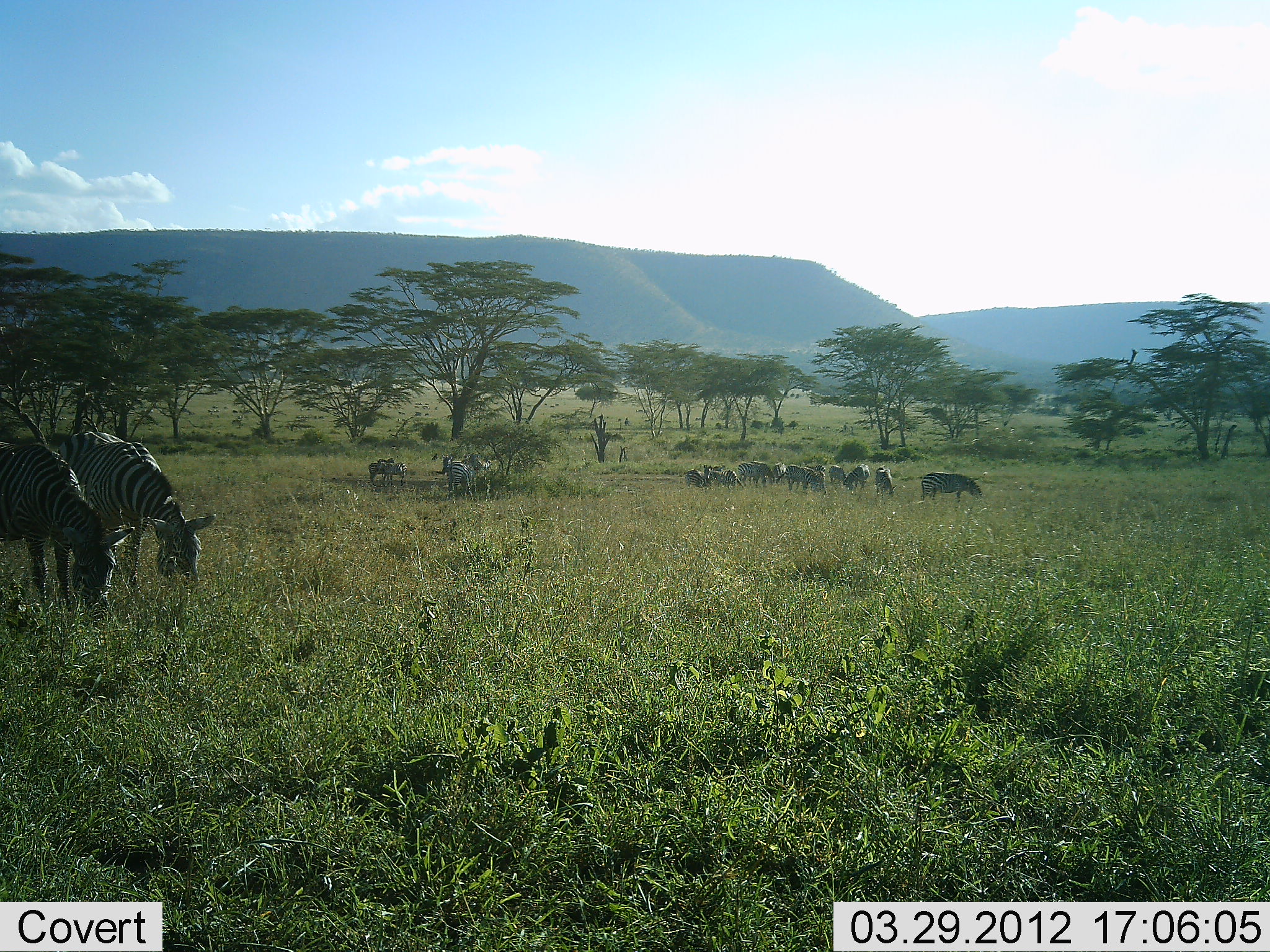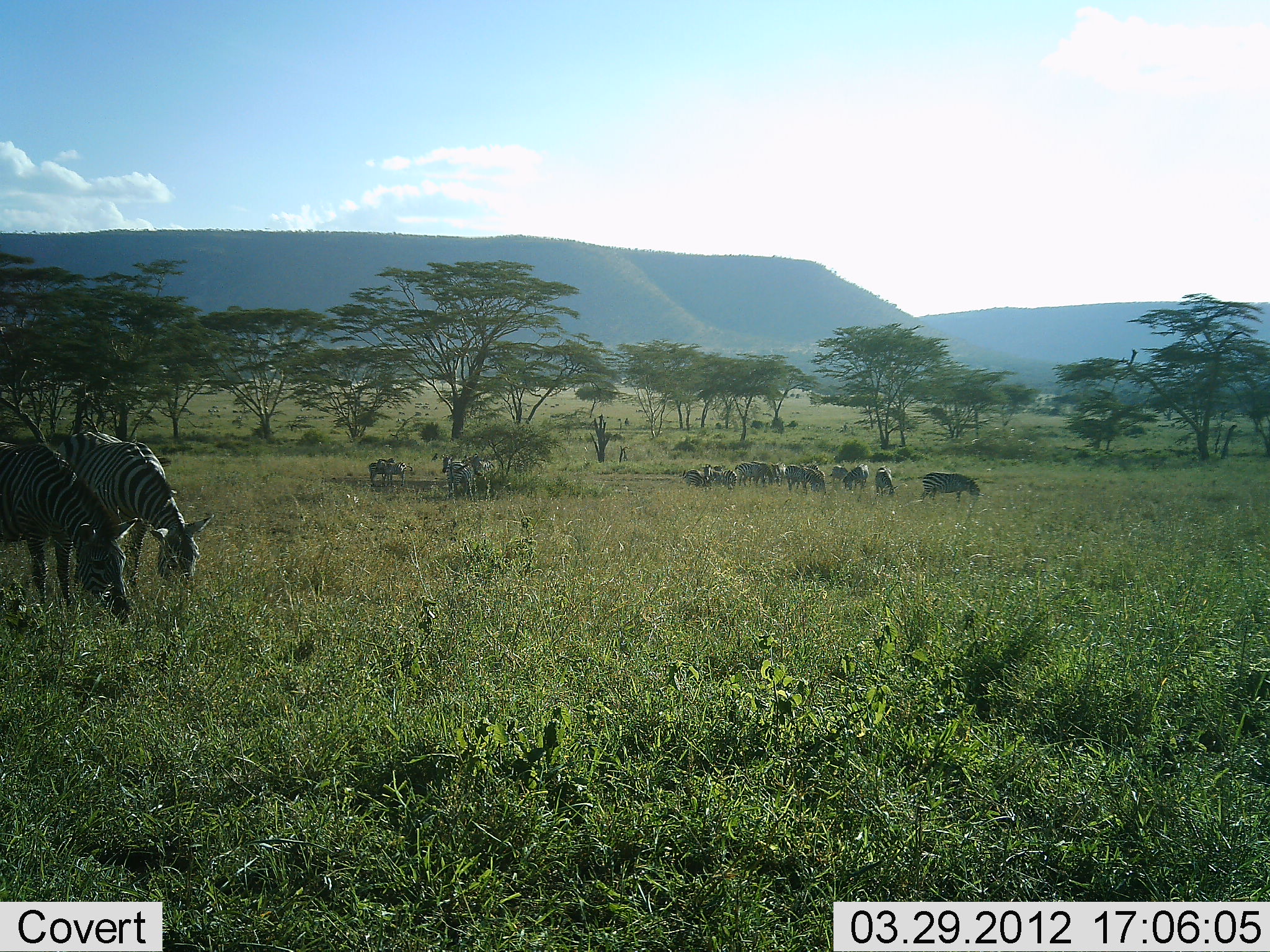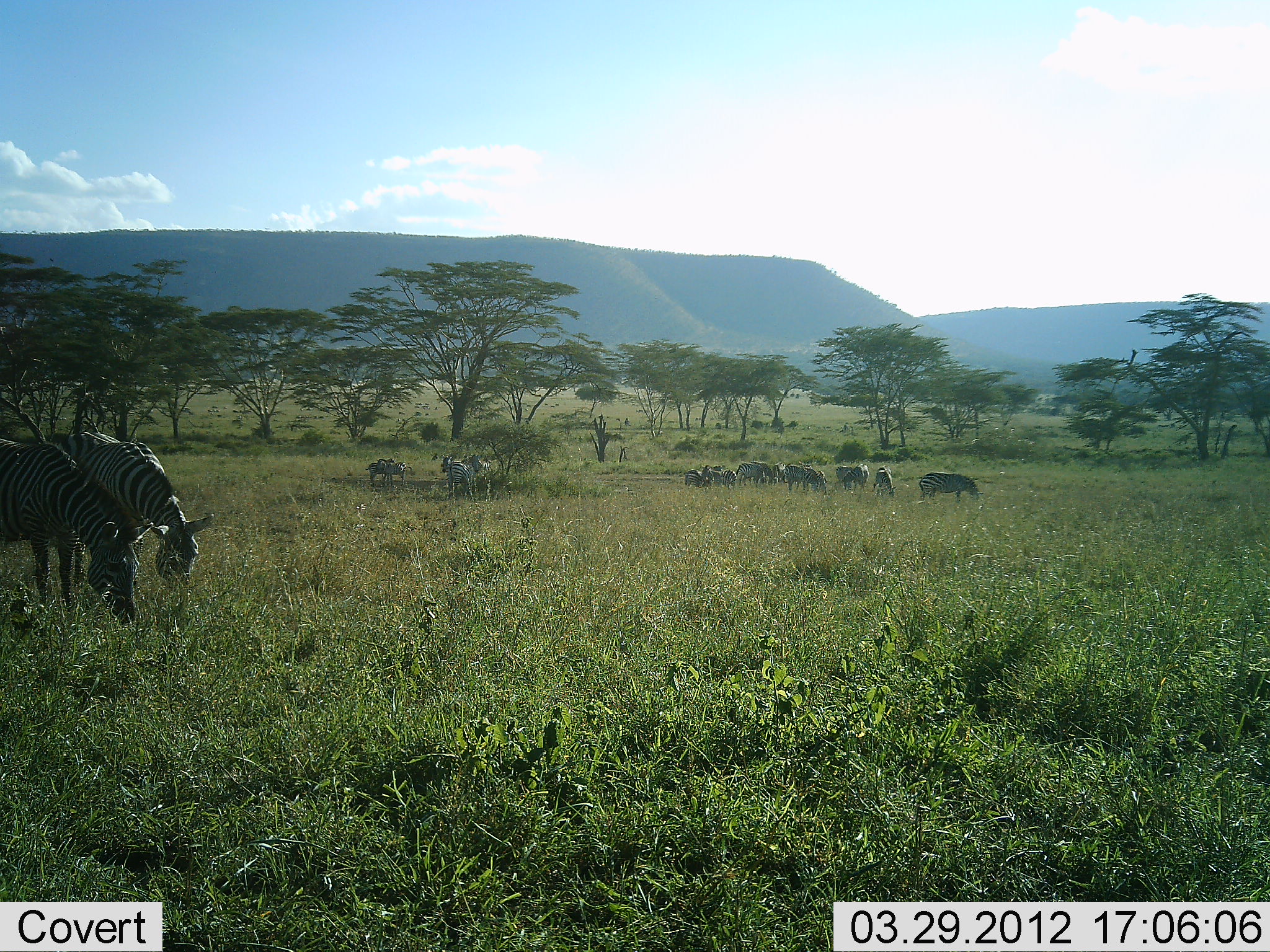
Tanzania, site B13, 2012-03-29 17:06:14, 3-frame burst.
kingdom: Animalia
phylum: Chordata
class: Mammalia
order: Perissodactyla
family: Equidae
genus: Equus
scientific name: Equus quagga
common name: plains zebra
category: zebra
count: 11-50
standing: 30%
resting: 10%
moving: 15%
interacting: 10%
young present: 0%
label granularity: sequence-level